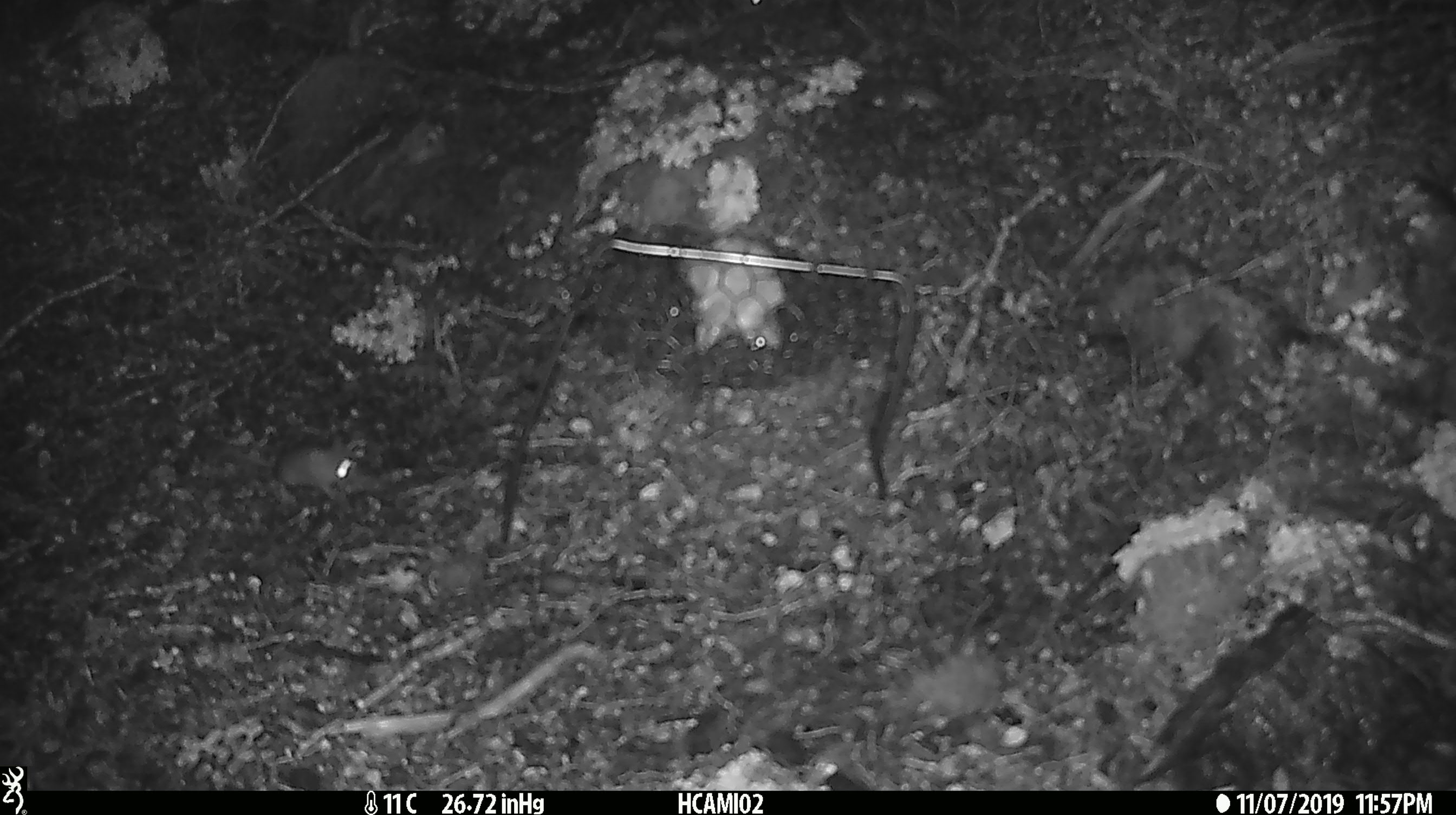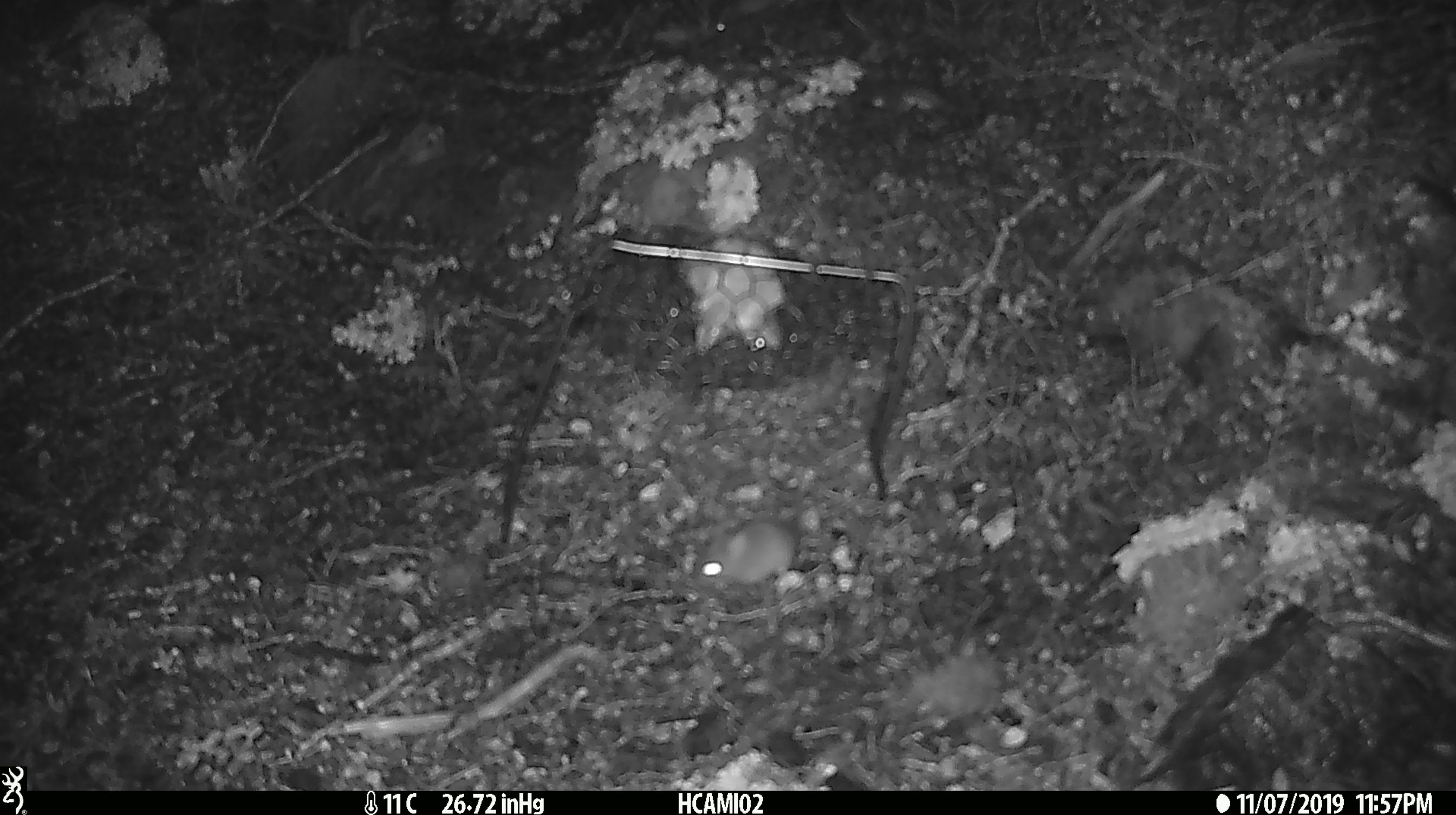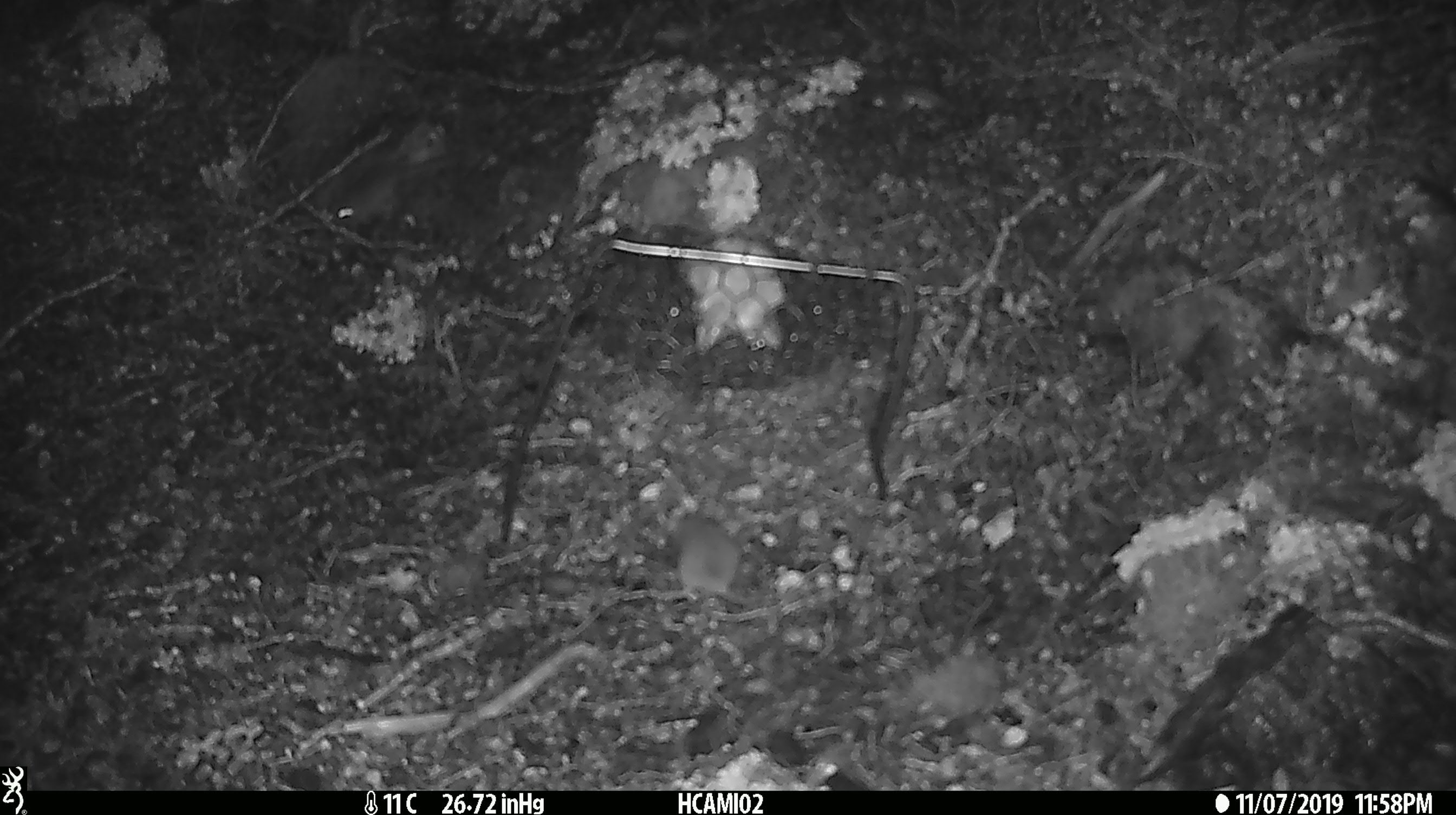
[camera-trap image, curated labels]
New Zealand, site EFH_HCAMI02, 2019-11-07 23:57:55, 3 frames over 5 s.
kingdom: Animalia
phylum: Chordata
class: Mammalia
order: Rodentia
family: Muridae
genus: Mus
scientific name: Mus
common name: mouse